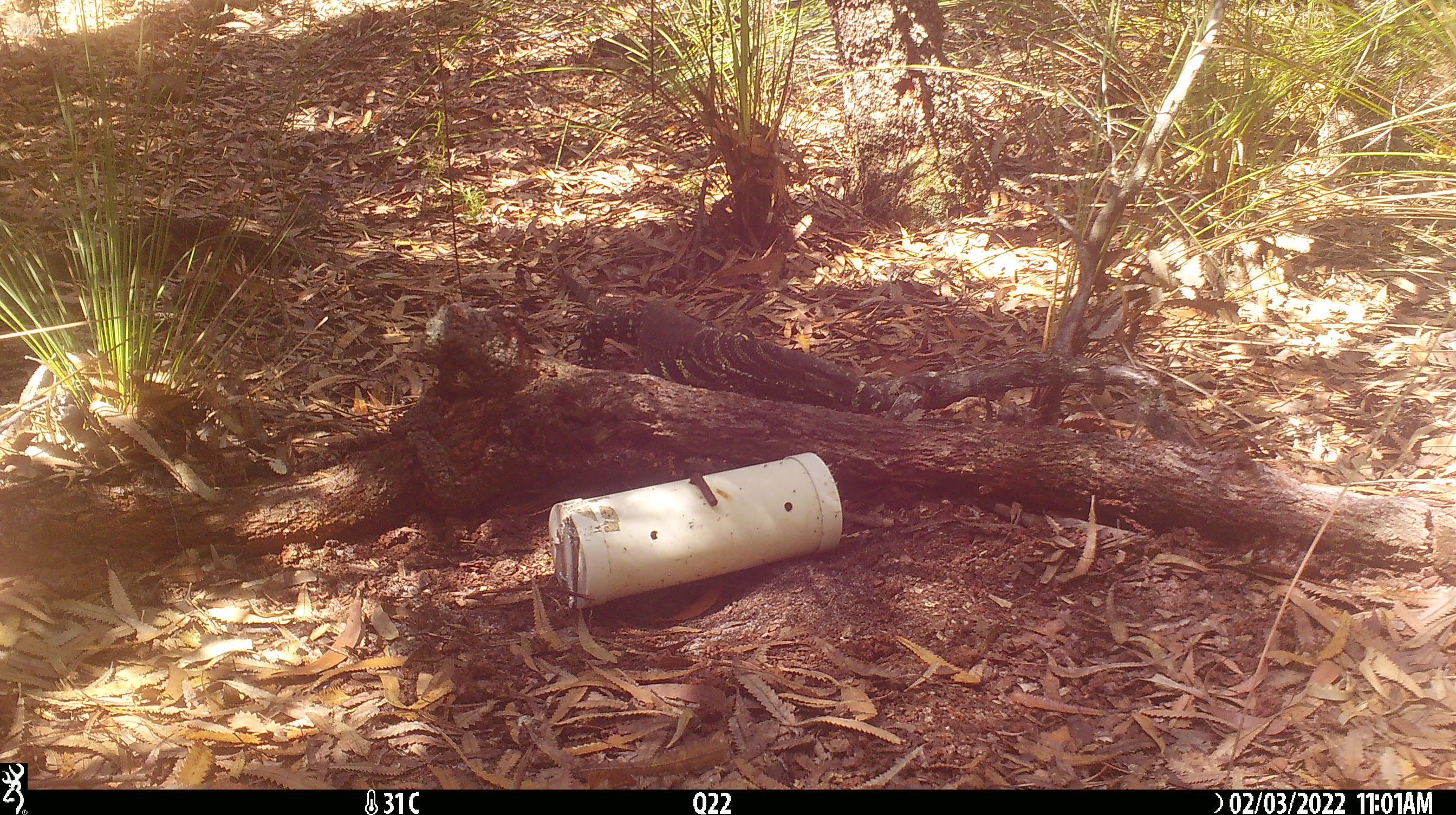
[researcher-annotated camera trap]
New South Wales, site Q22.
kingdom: Animalia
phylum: Chordata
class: Reptilia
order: Squamata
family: Varanidae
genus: Varanus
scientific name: Varanus varius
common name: lace monitor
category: goanna